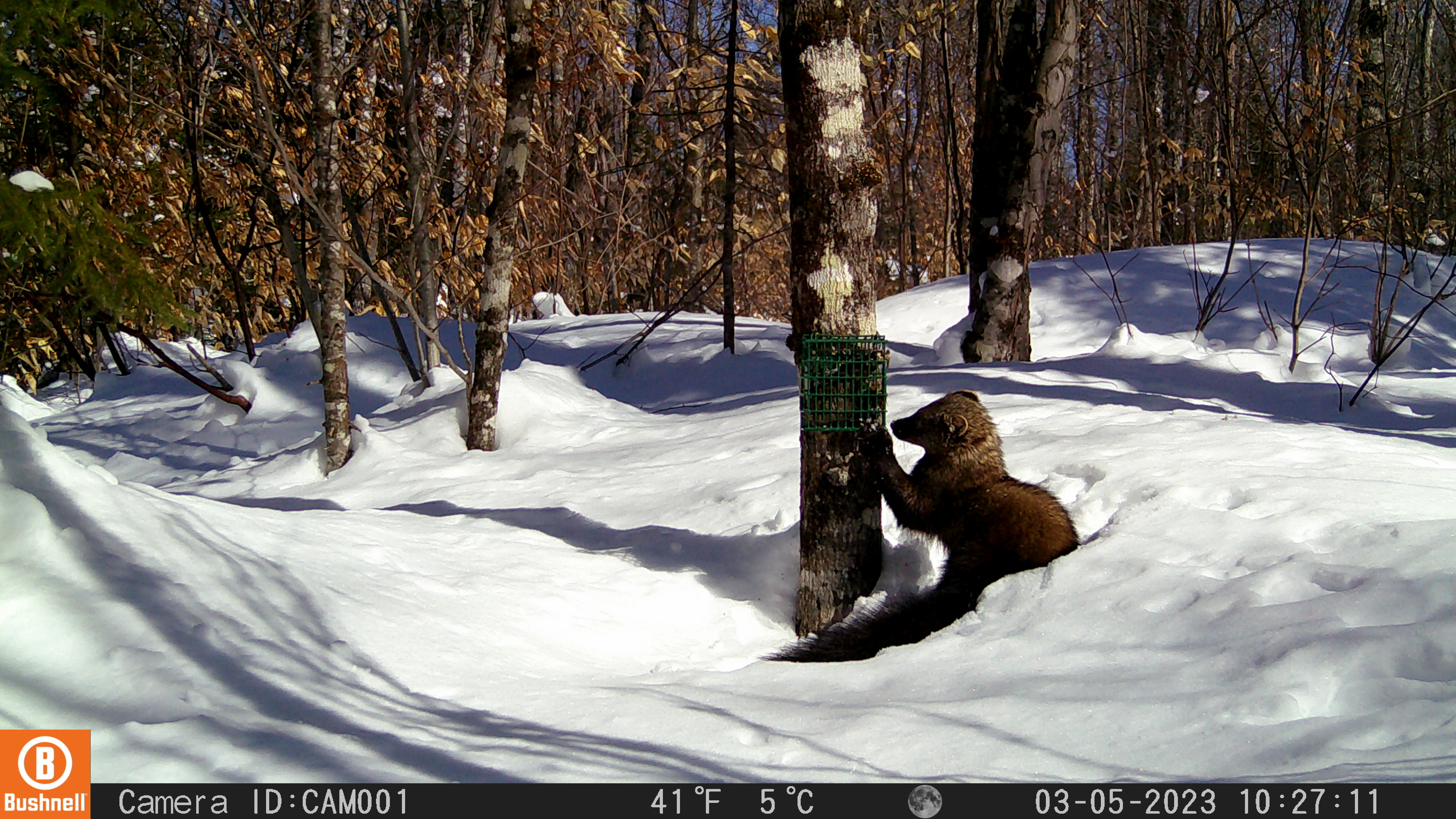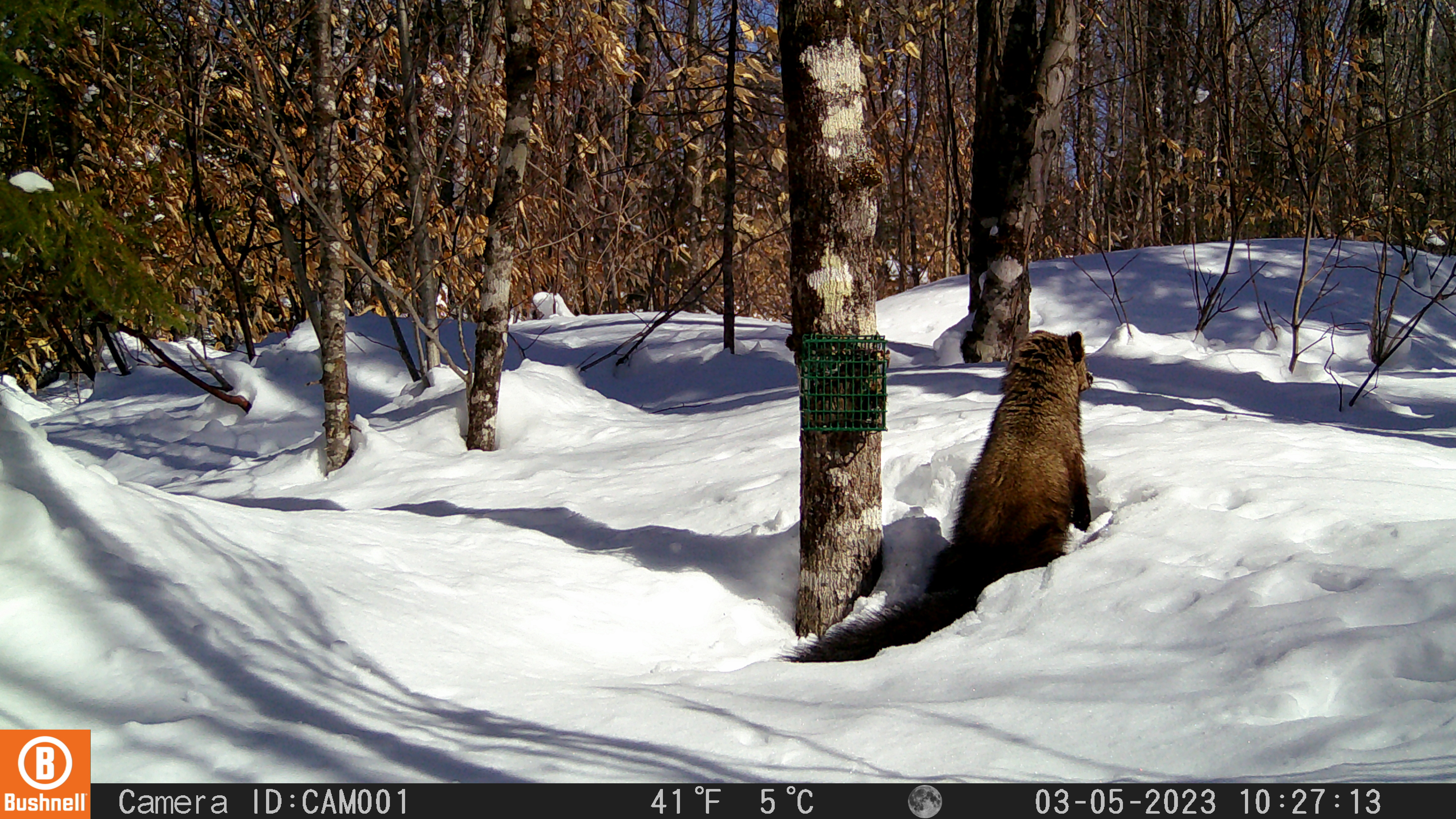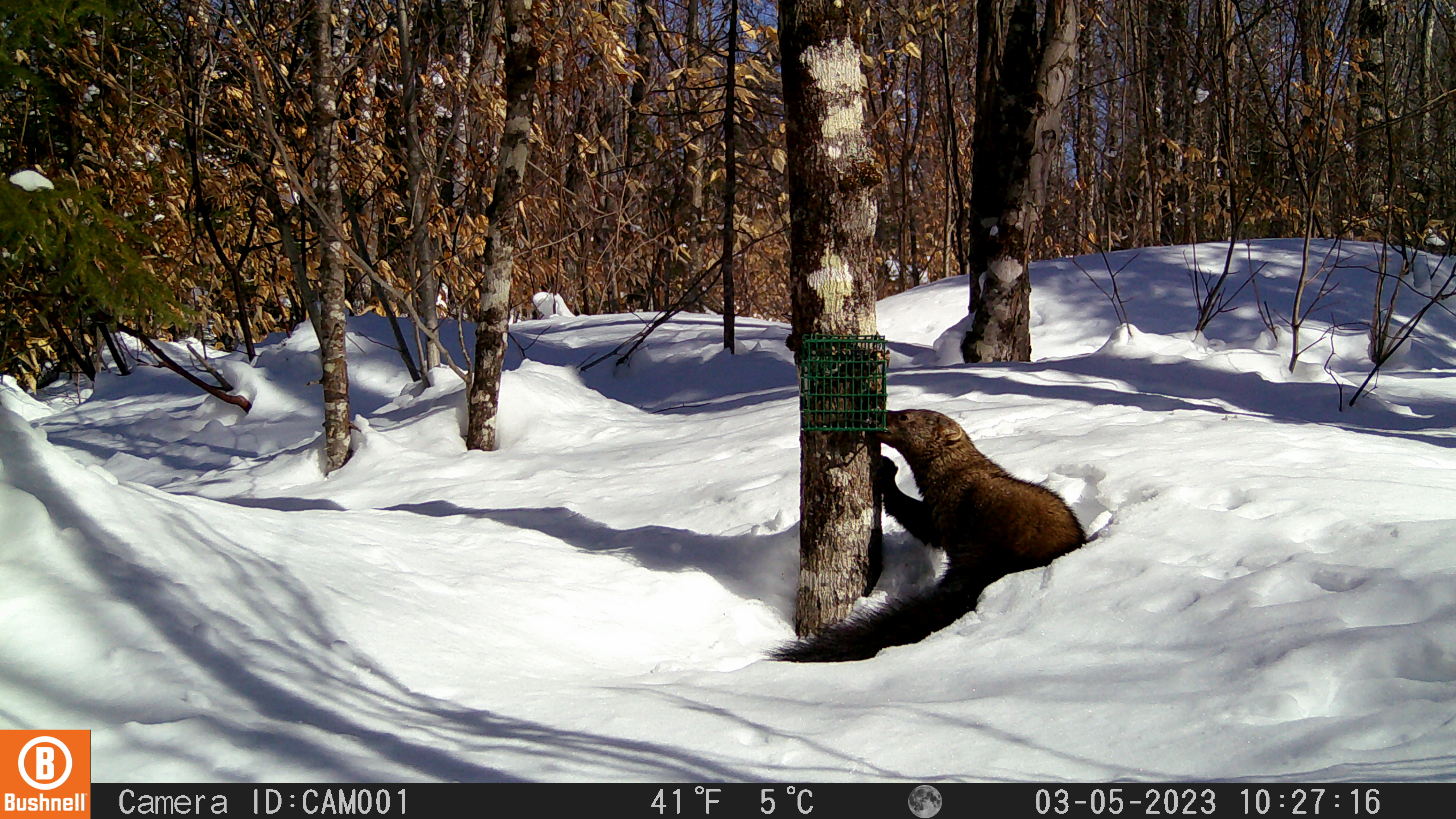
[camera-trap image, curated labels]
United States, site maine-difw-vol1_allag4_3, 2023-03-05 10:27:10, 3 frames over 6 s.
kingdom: Animalia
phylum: Chordata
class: Mammalia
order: Carnivora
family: Mustelidae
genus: Pekania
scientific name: Pekania pennanti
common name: fisher